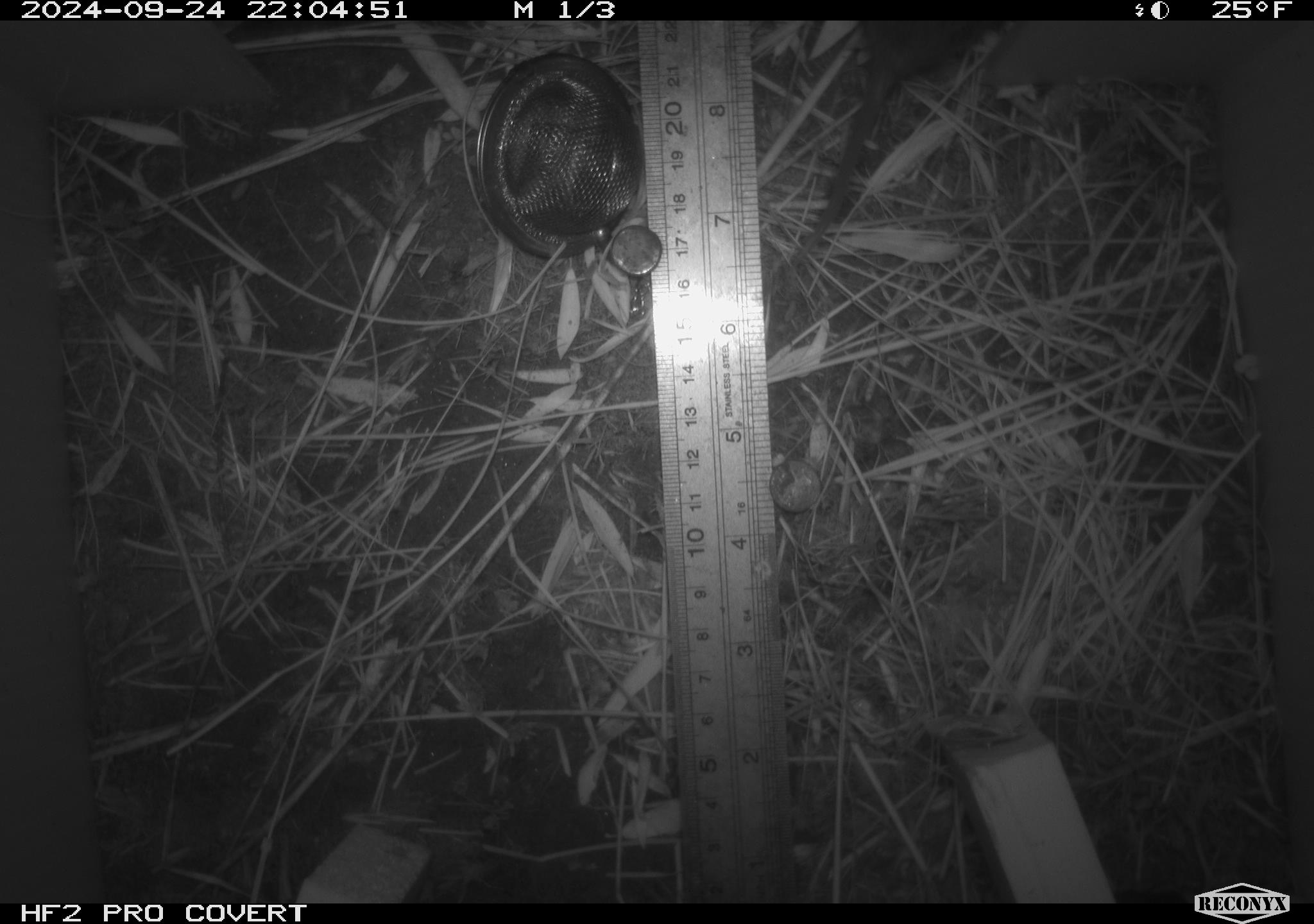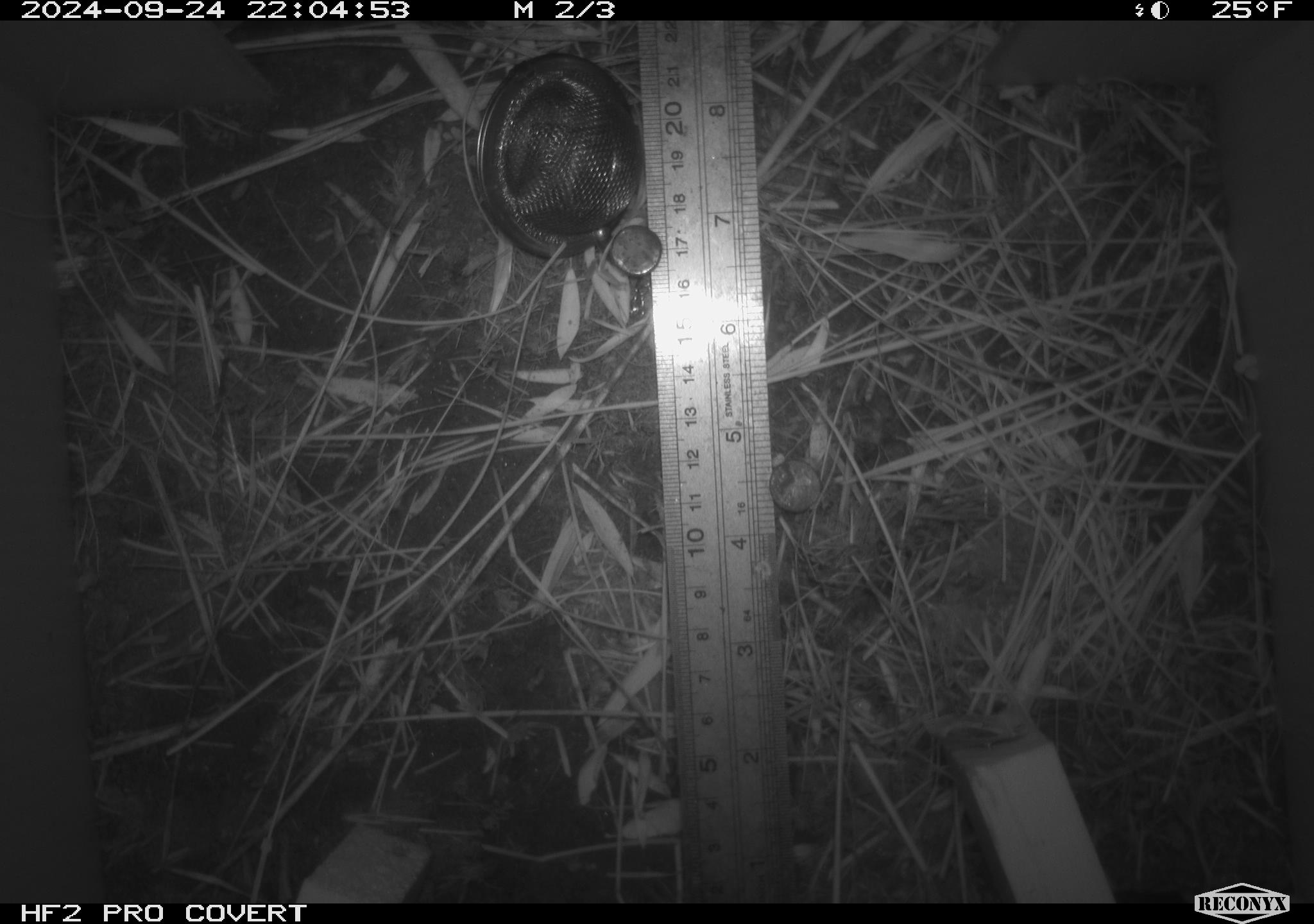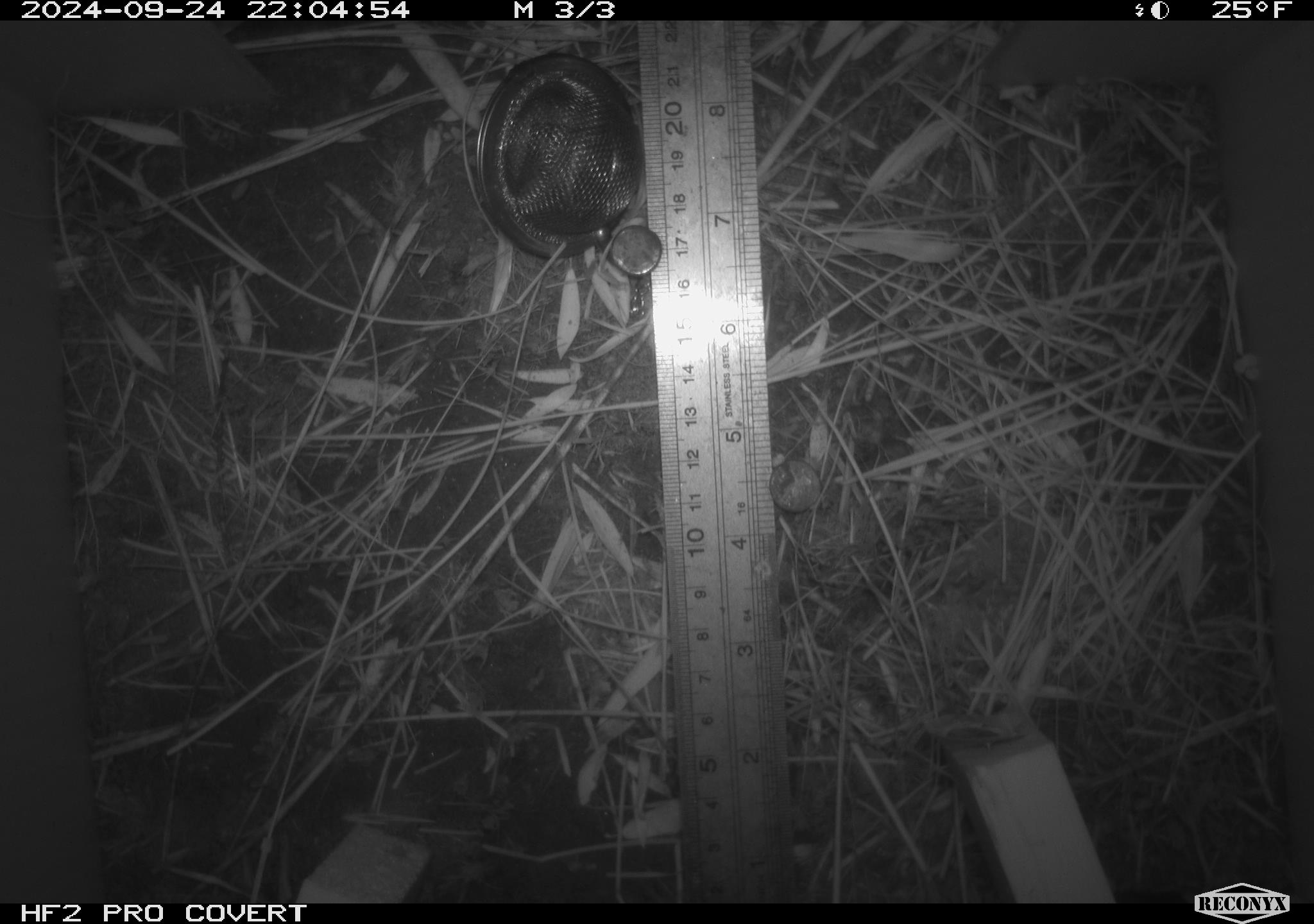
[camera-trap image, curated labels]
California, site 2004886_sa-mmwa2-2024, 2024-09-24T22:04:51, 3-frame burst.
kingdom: Animalia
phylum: Chordata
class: Mammalia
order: Rodentia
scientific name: Rodentia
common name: mouse species